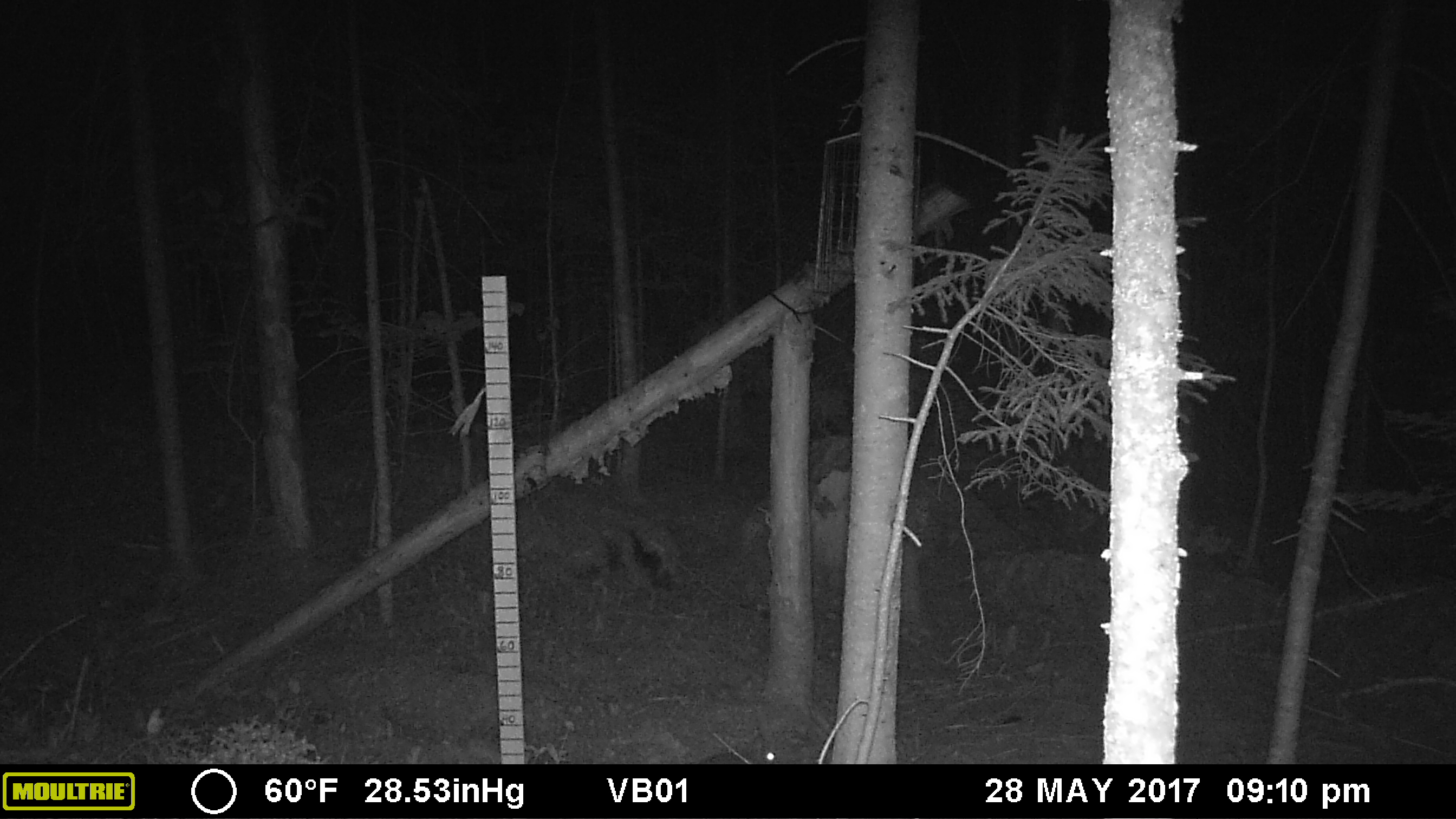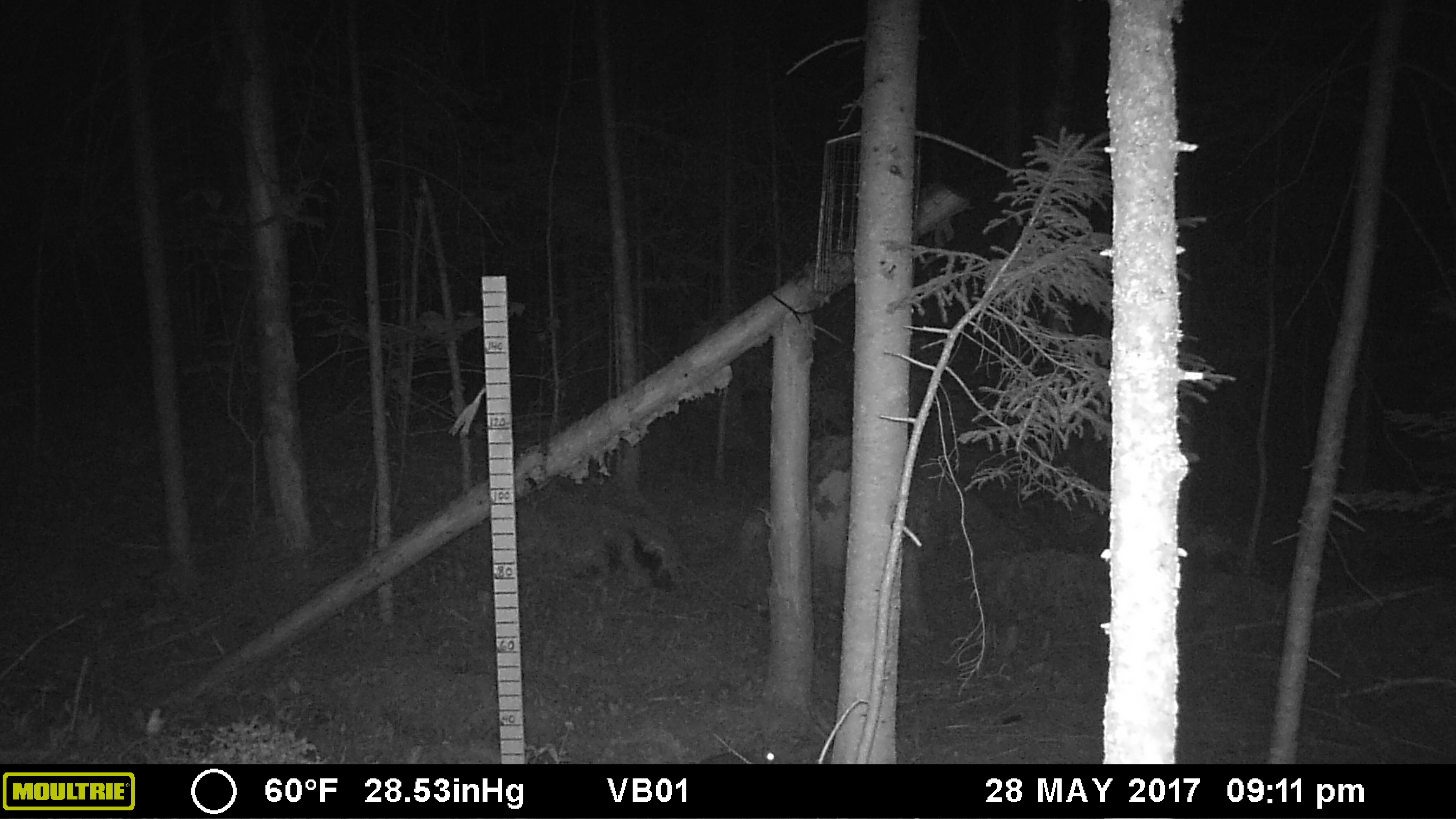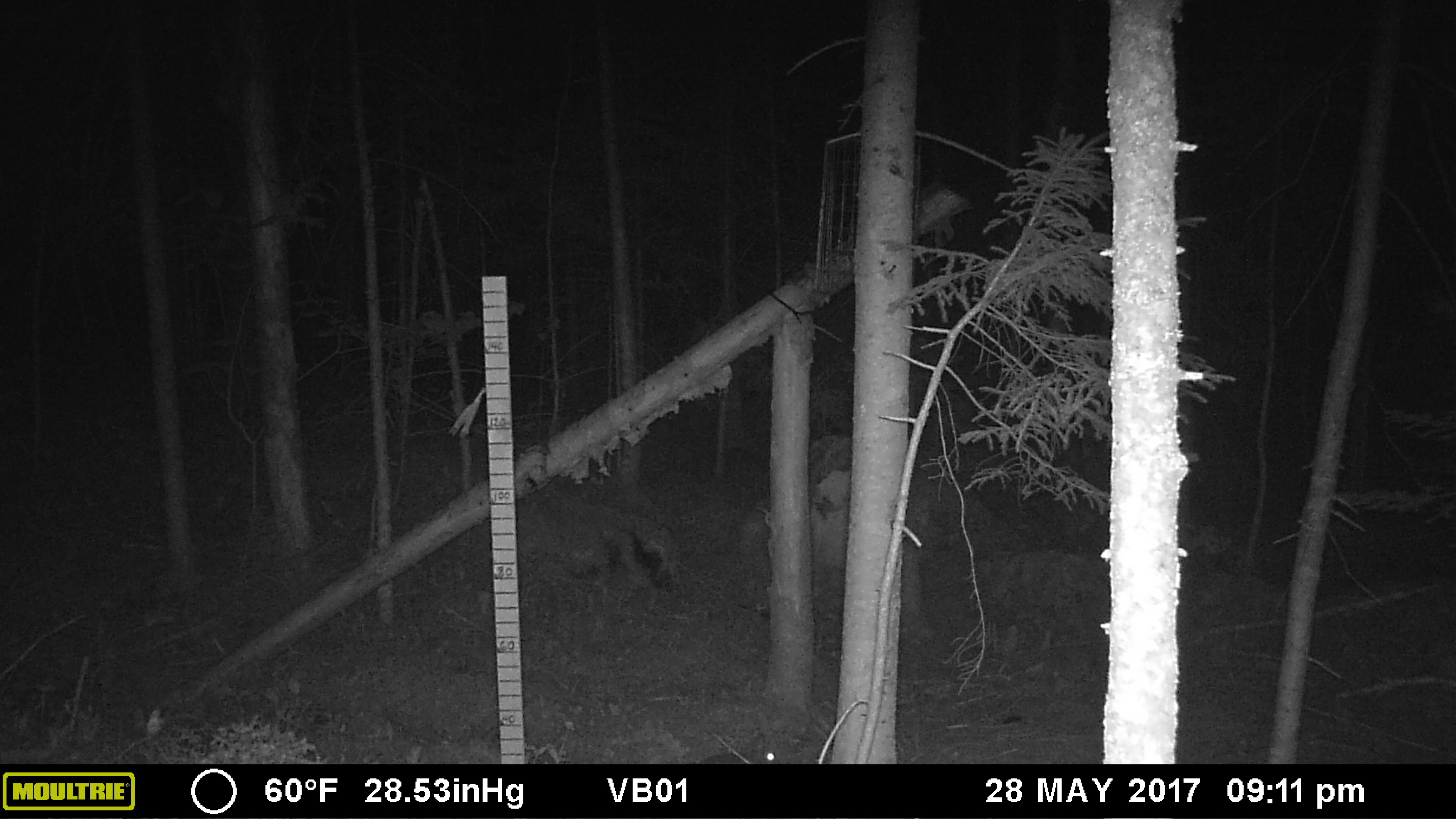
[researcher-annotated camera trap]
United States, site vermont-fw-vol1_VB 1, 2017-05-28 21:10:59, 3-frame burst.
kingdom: Animalia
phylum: Chordata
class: Mammalia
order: Lagomorpha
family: Leporidae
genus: Lepus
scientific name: Lepus americanus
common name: snowshoe hare